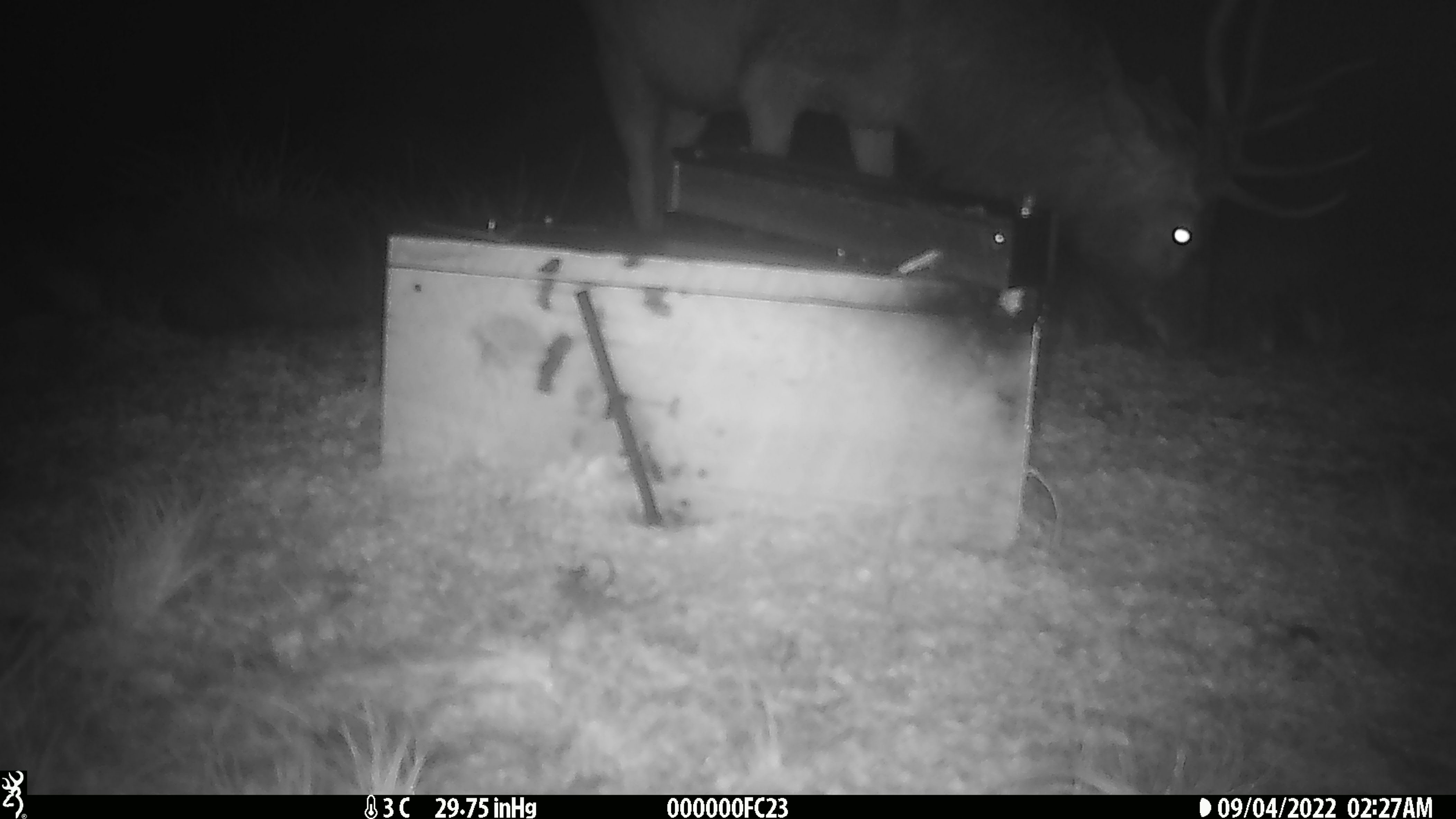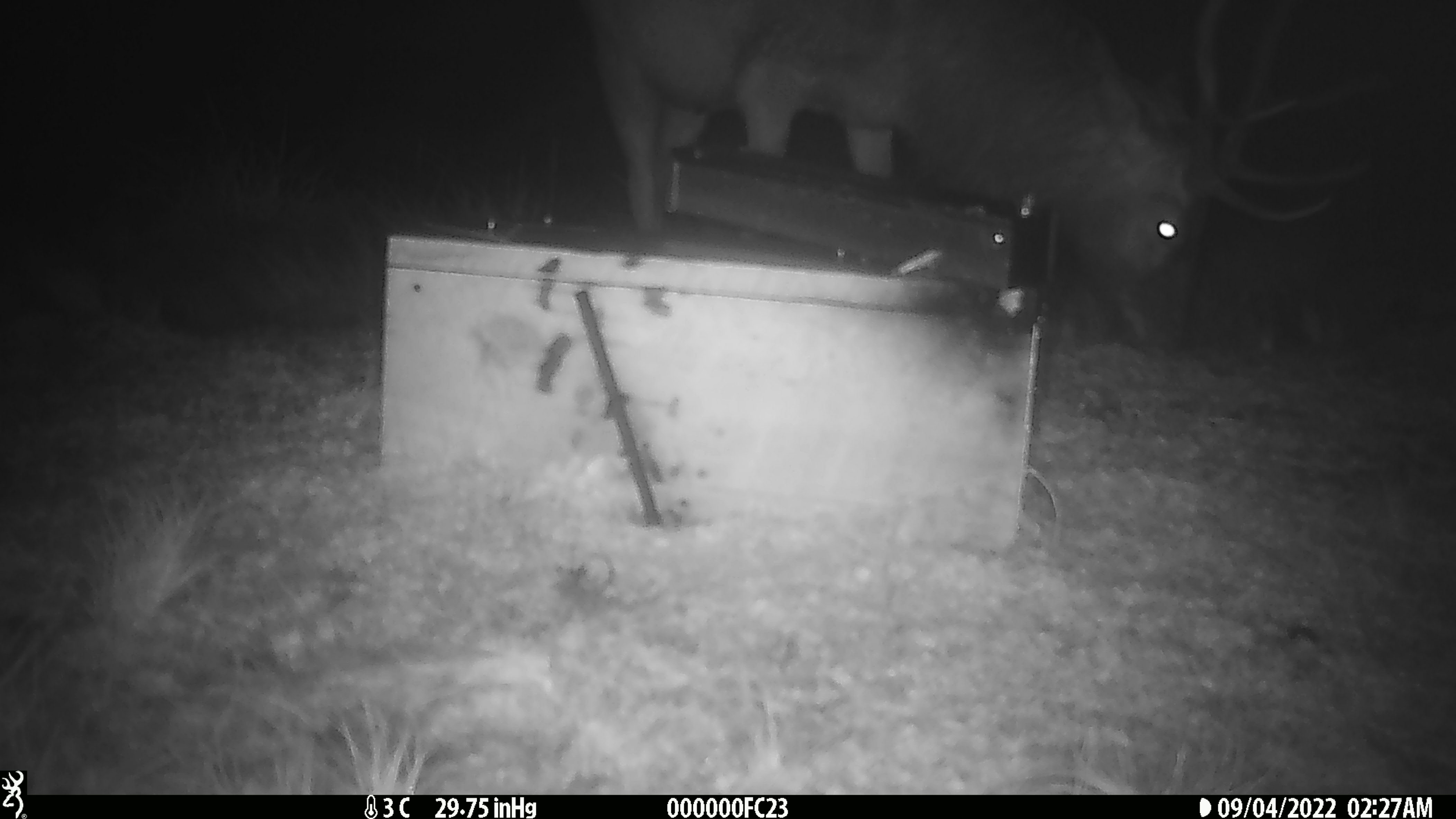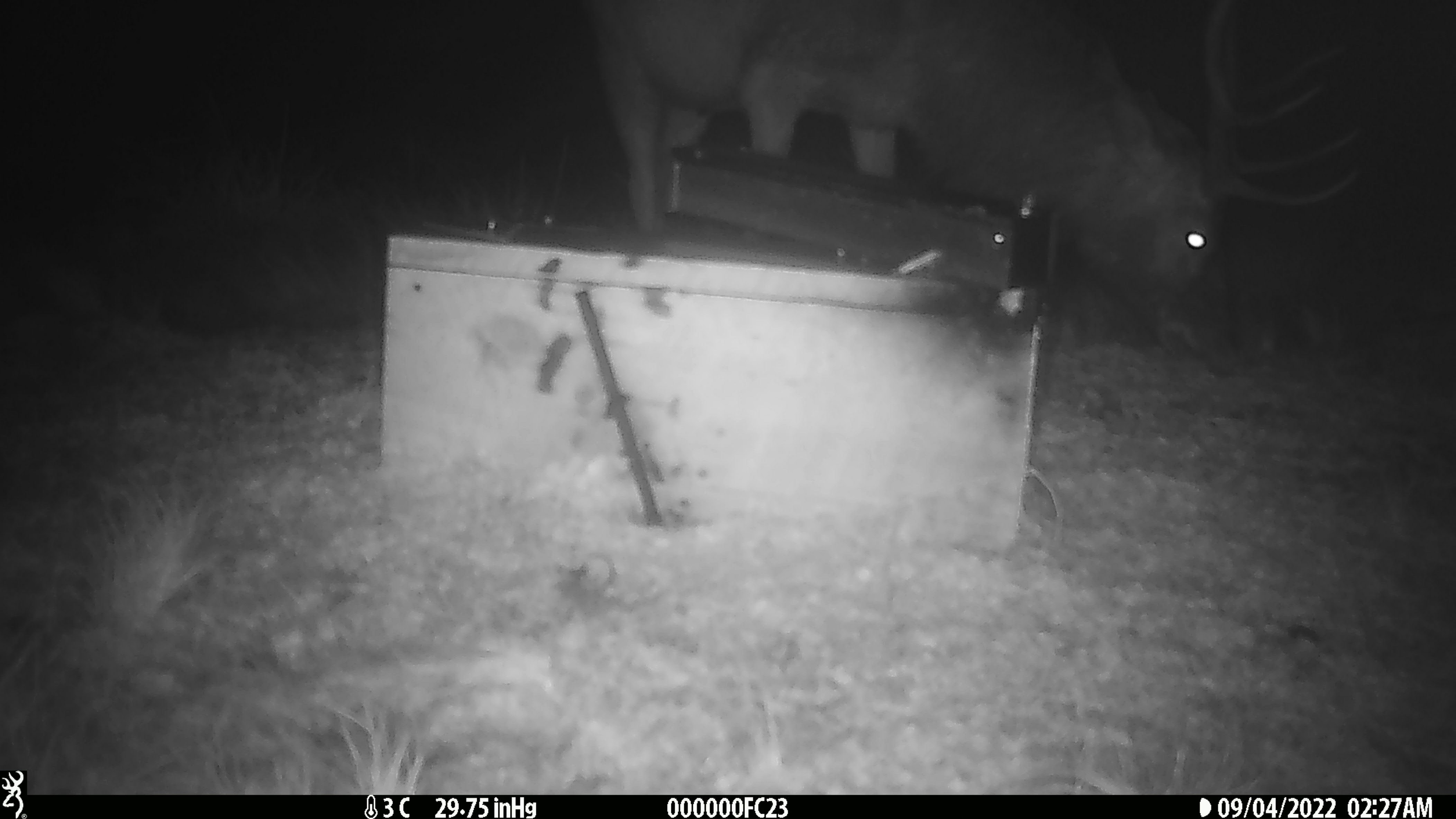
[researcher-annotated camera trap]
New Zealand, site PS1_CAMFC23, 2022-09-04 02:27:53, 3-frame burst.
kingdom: Animalia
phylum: Chordata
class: Mammalia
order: Artiodactyla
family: Cervidae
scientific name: Cervidae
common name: deer